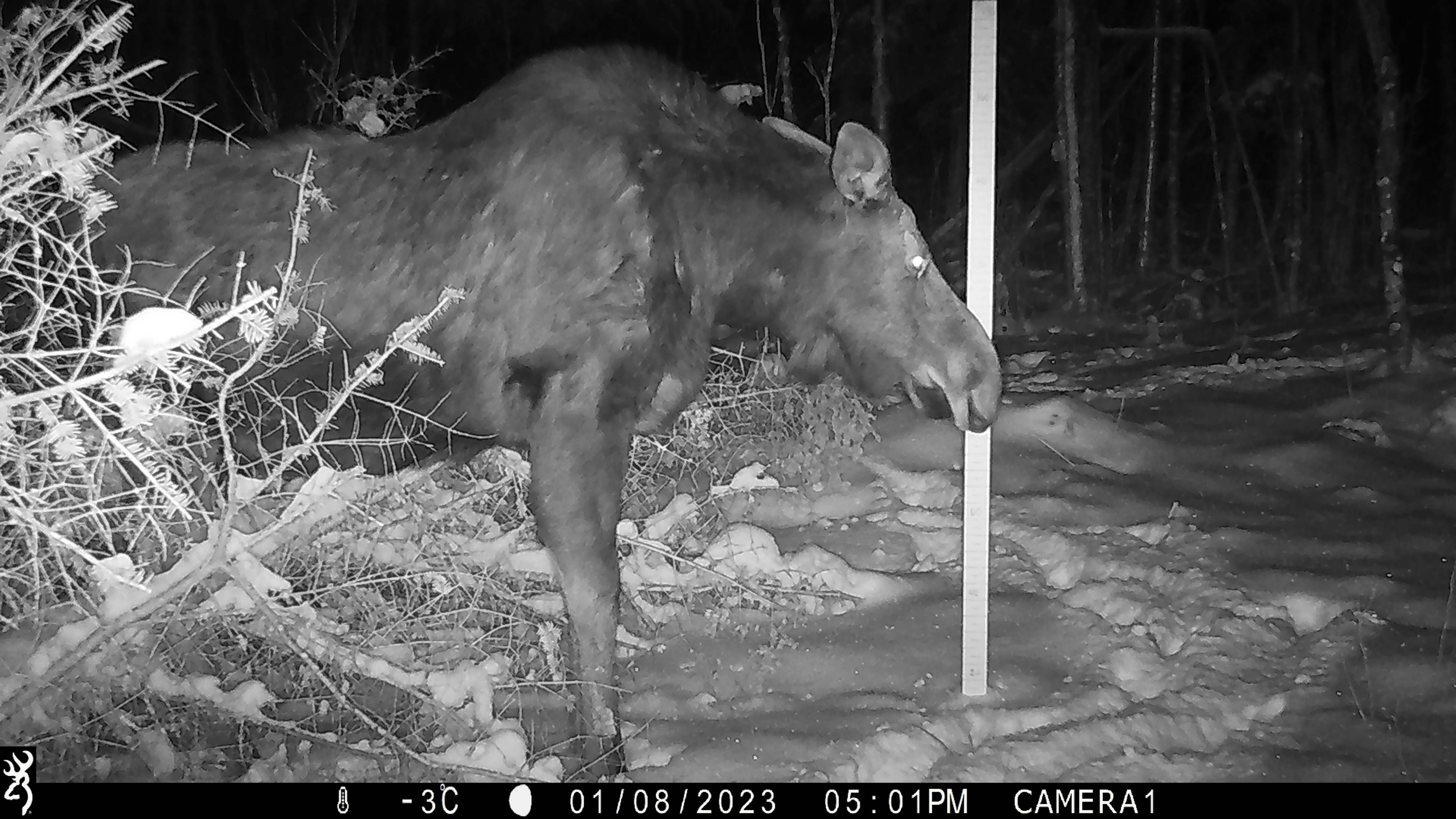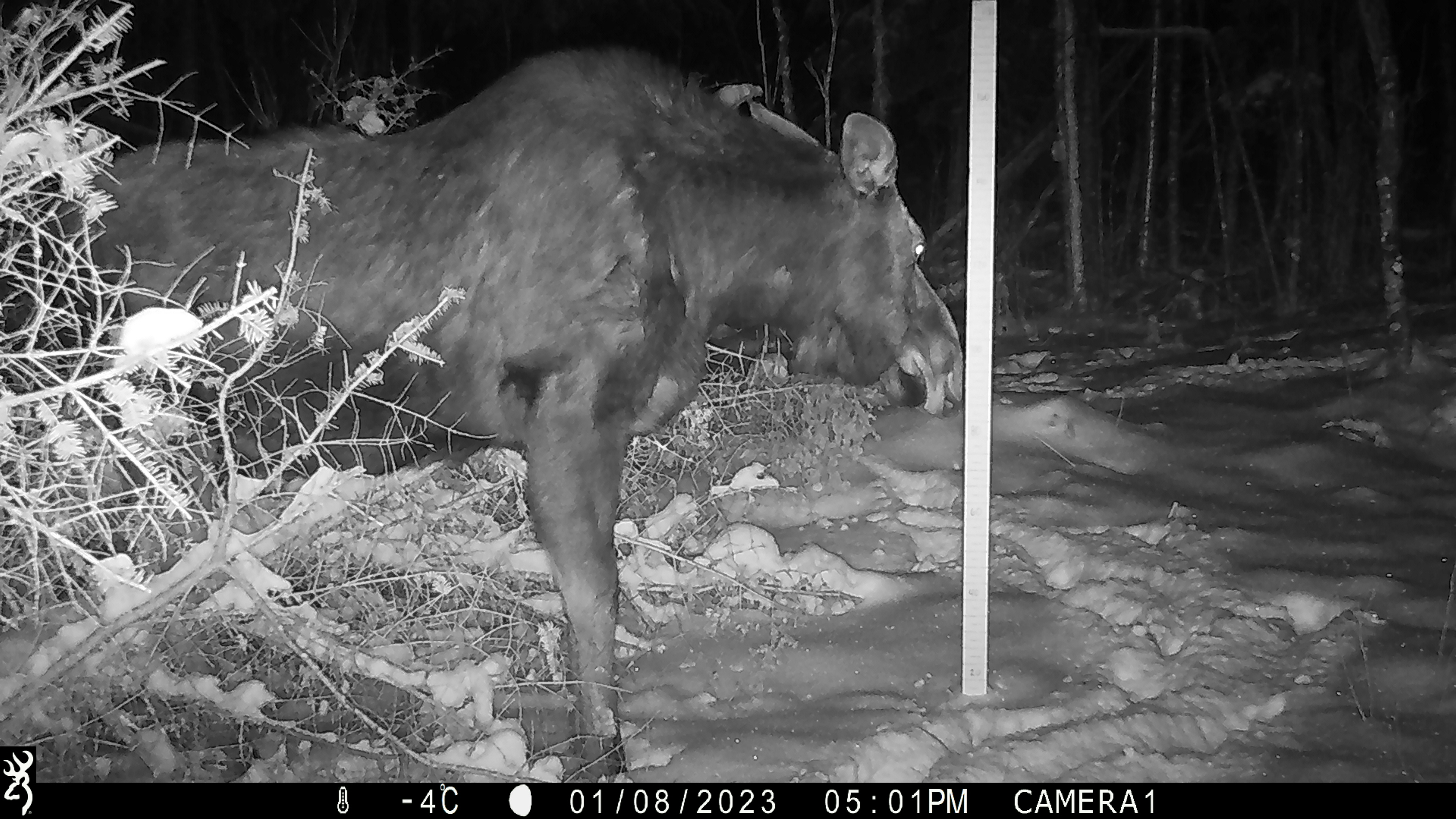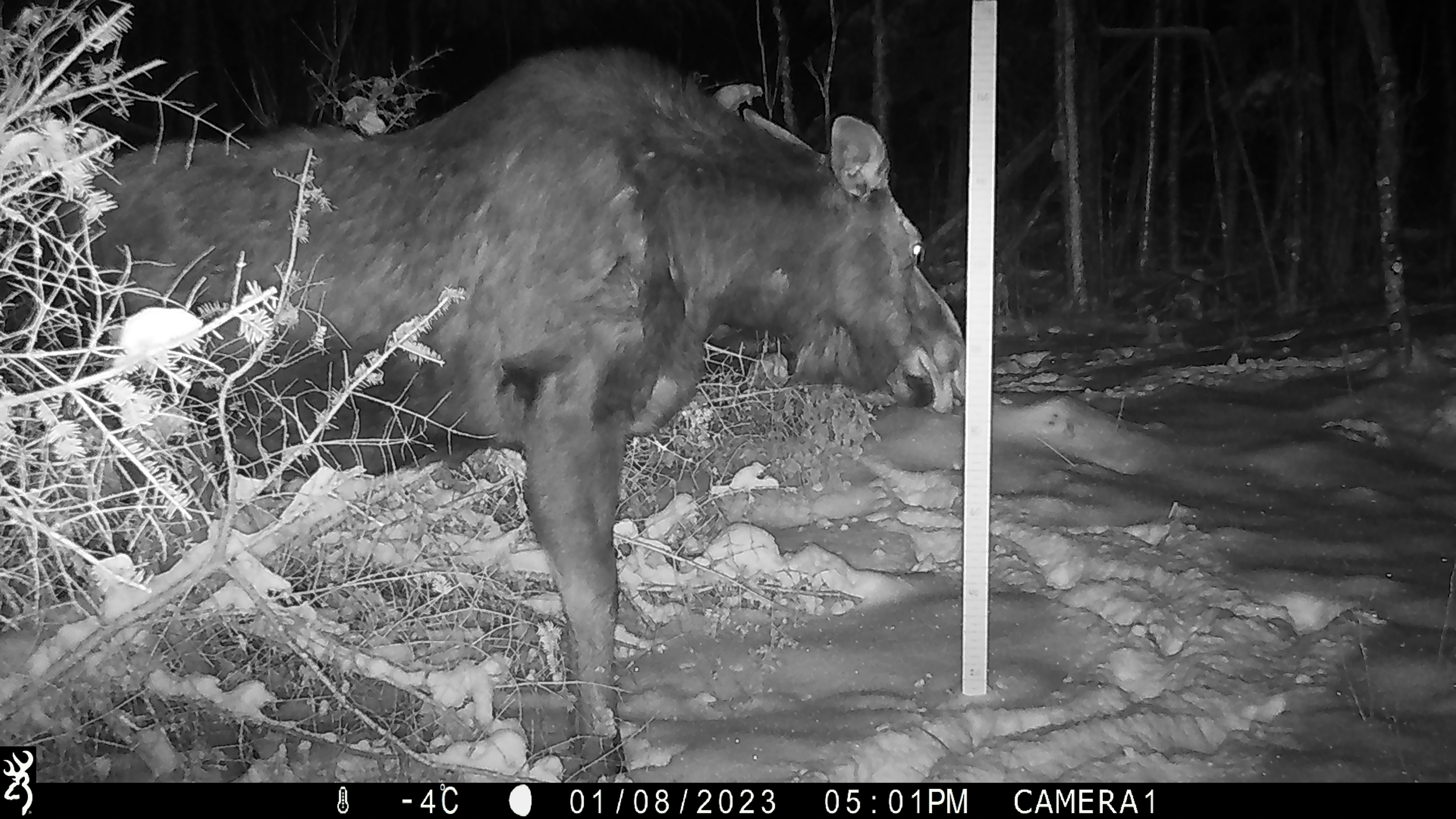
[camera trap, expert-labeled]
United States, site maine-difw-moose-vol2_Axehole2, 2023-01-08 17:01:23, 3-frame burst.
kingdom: Animalia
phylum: Chordata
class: Mammalia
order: Artiodactyla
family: Cervidae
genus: Alces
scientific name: Alces alces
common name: moose